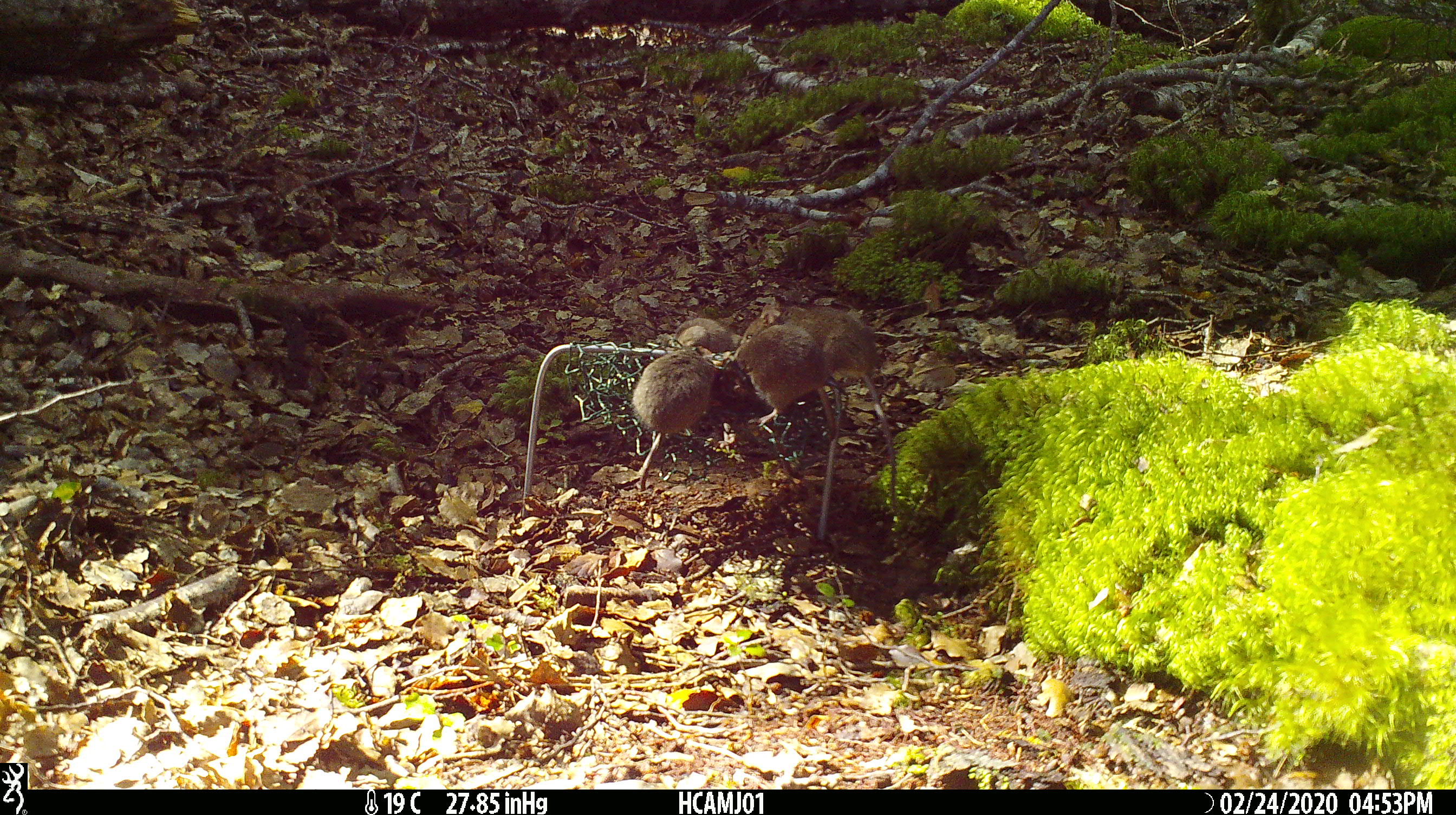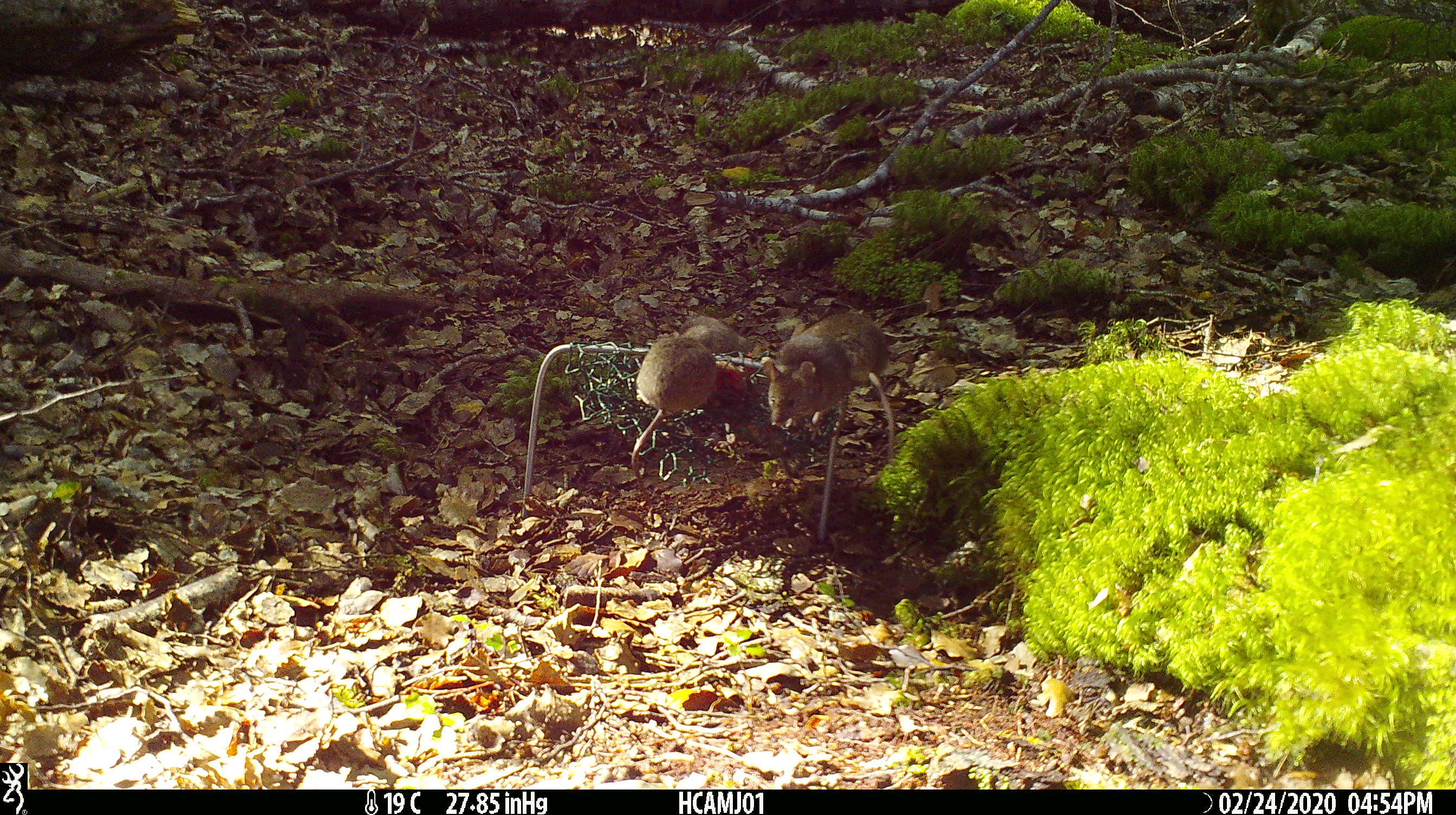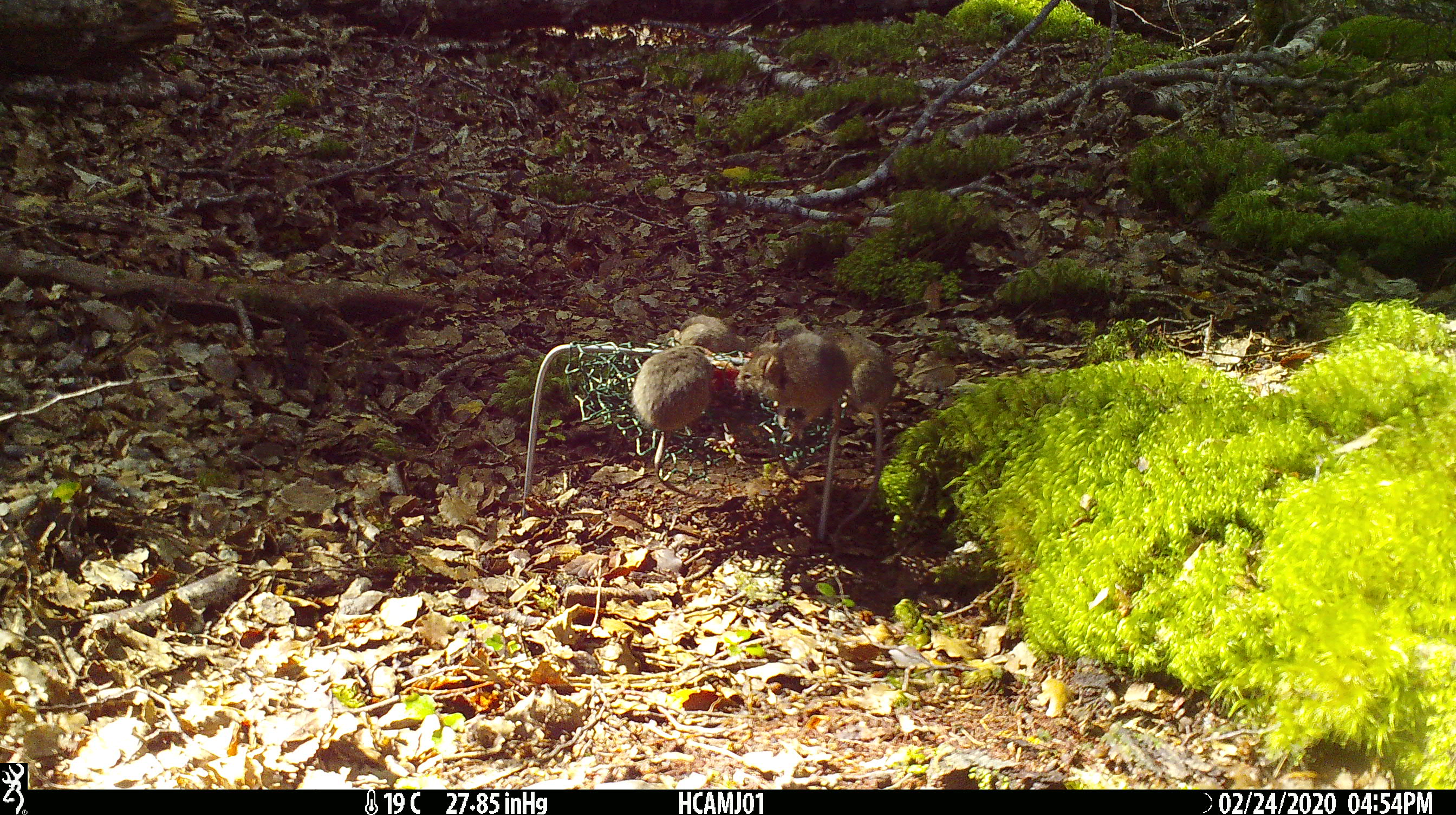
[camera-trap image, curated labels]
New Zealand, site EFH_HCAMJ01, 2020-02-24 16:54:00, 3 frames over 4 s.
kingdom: Animalia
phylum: Chordata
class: Mammalia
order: Rodentia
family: Muridae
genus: Mus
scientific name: Mus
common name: mouse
Mouse (Mus).